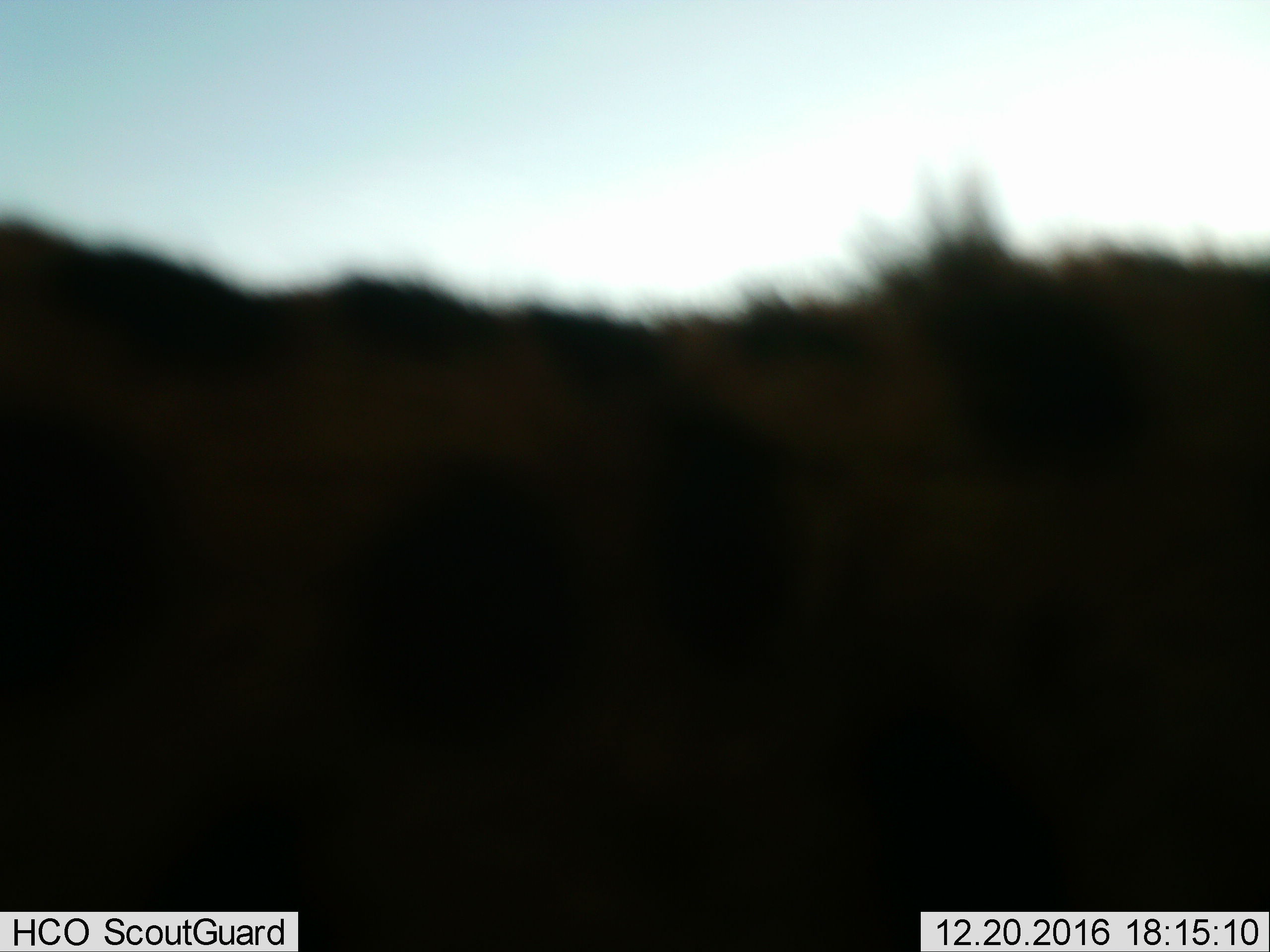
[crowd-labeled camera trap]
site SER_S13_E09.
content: unidentified animal